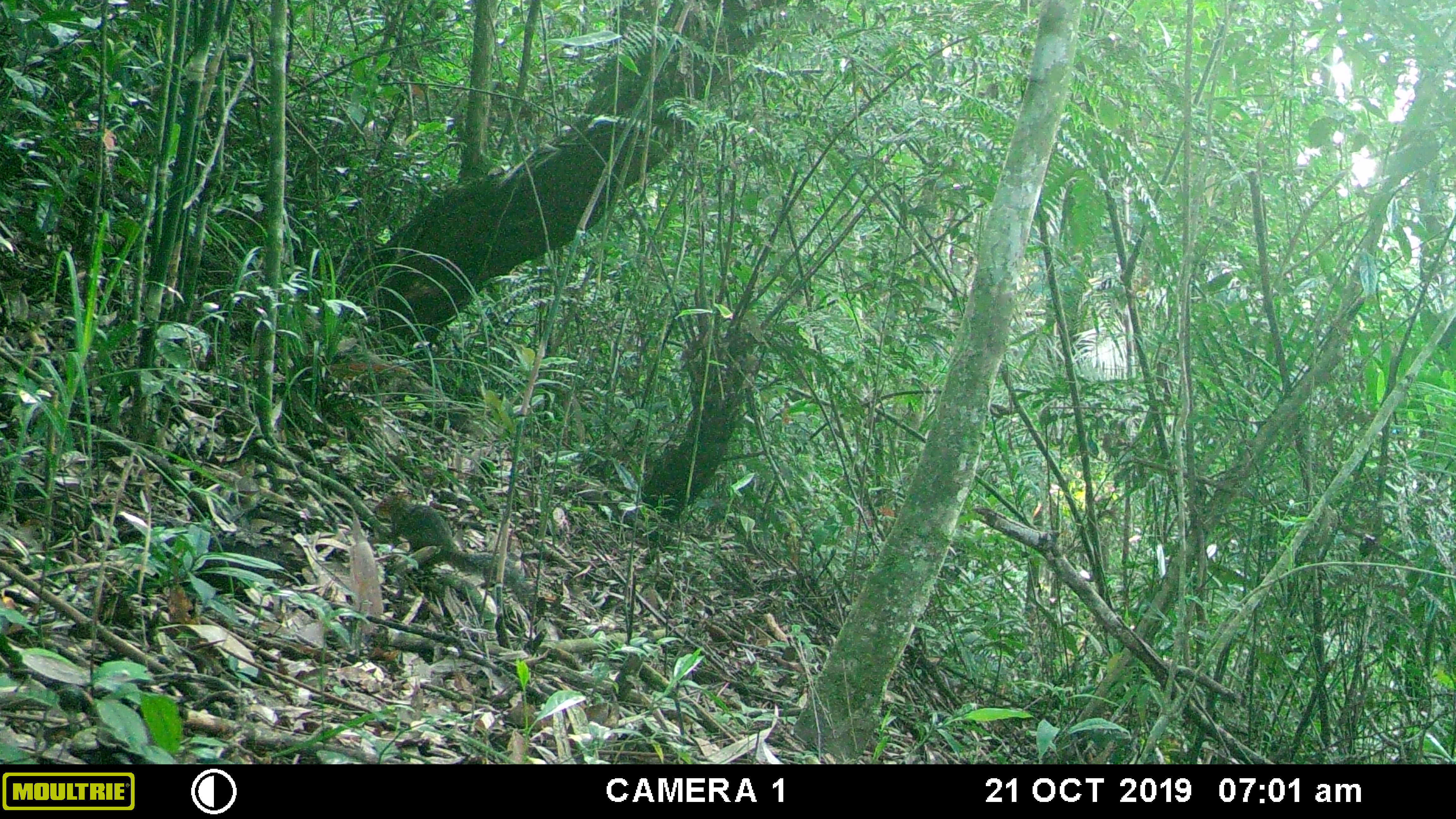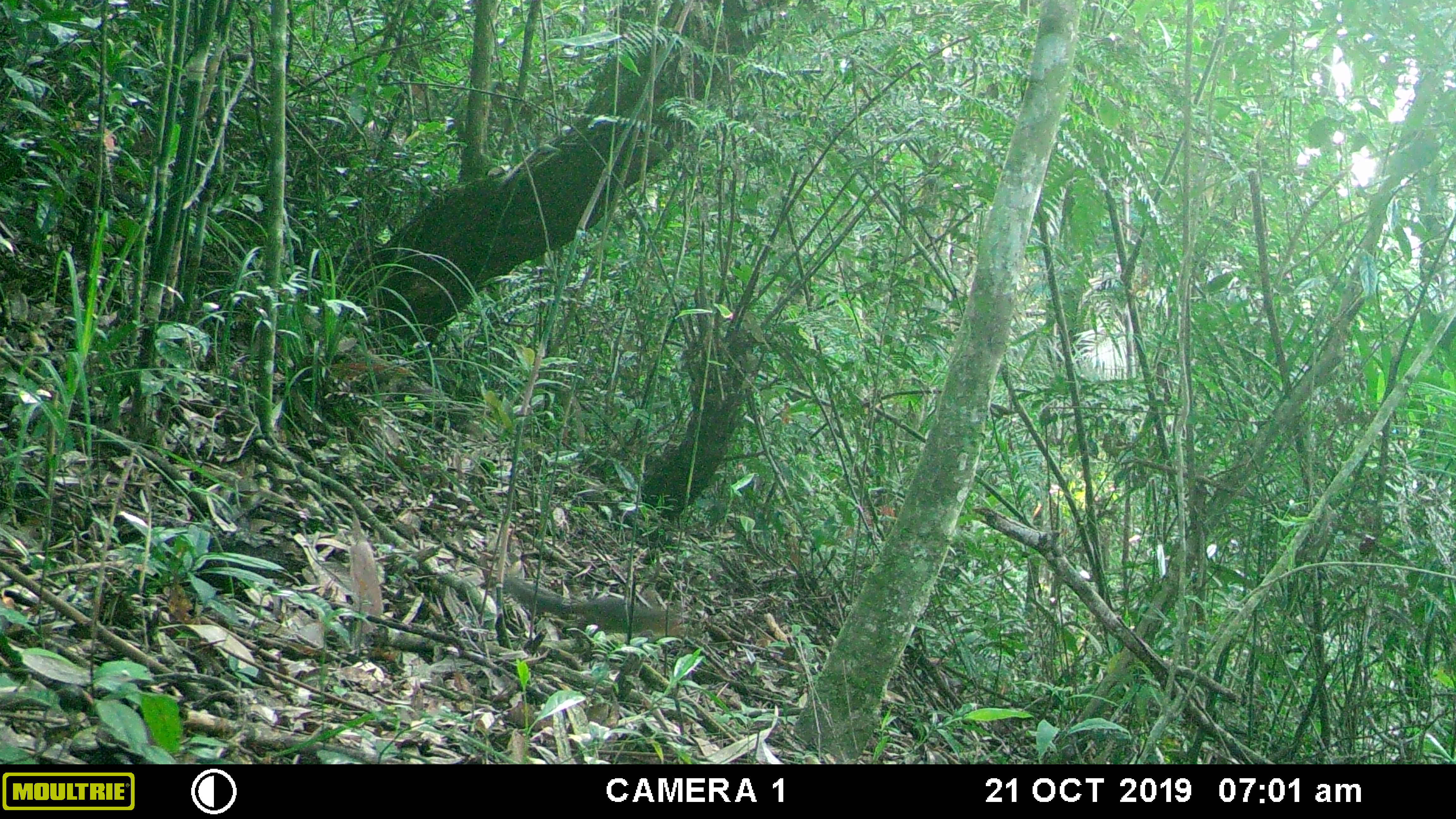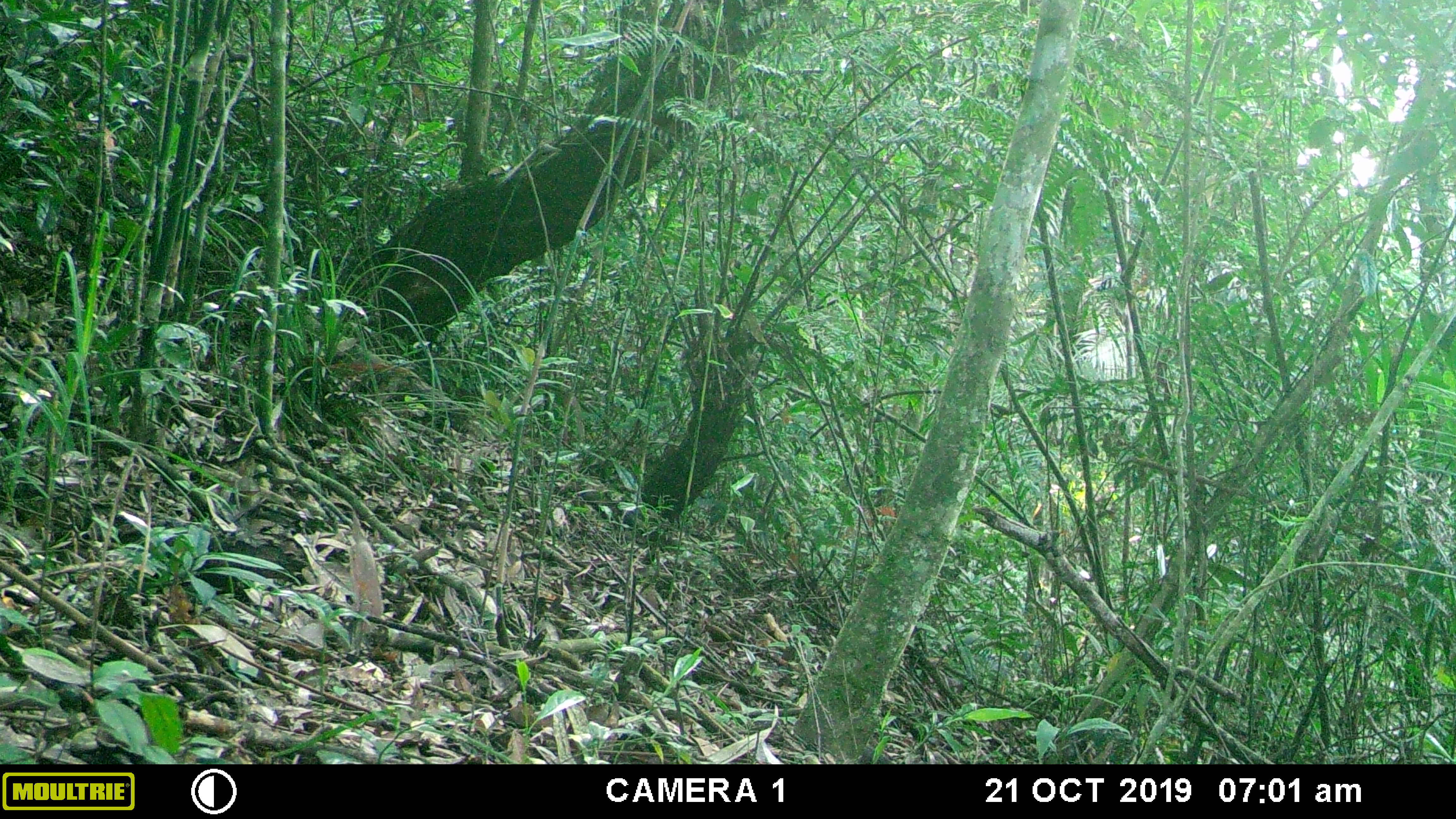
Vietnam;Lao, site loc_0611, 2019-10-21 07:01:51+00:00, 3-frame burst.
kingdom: Animalia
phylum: Chordata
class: Mammalia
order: Rodentia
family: Sciuridae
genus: Dremomys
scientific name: Dremomys rufigenis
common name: red-cheeked squirrel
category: red cheeked squirrel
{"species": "red cheeked squirrel (red-cheeked squirrel) (Dremomys rufigenis)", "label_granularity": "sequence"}